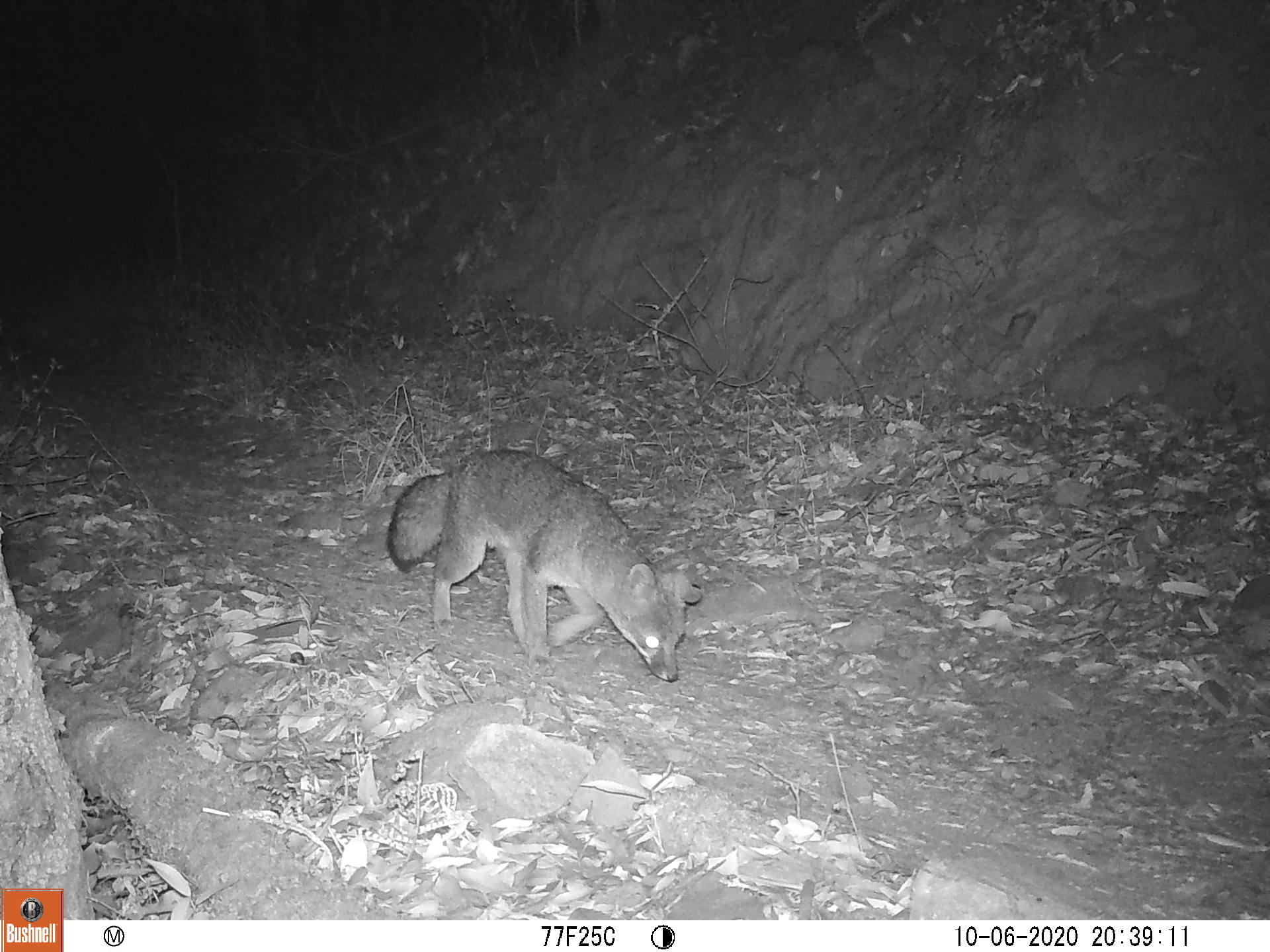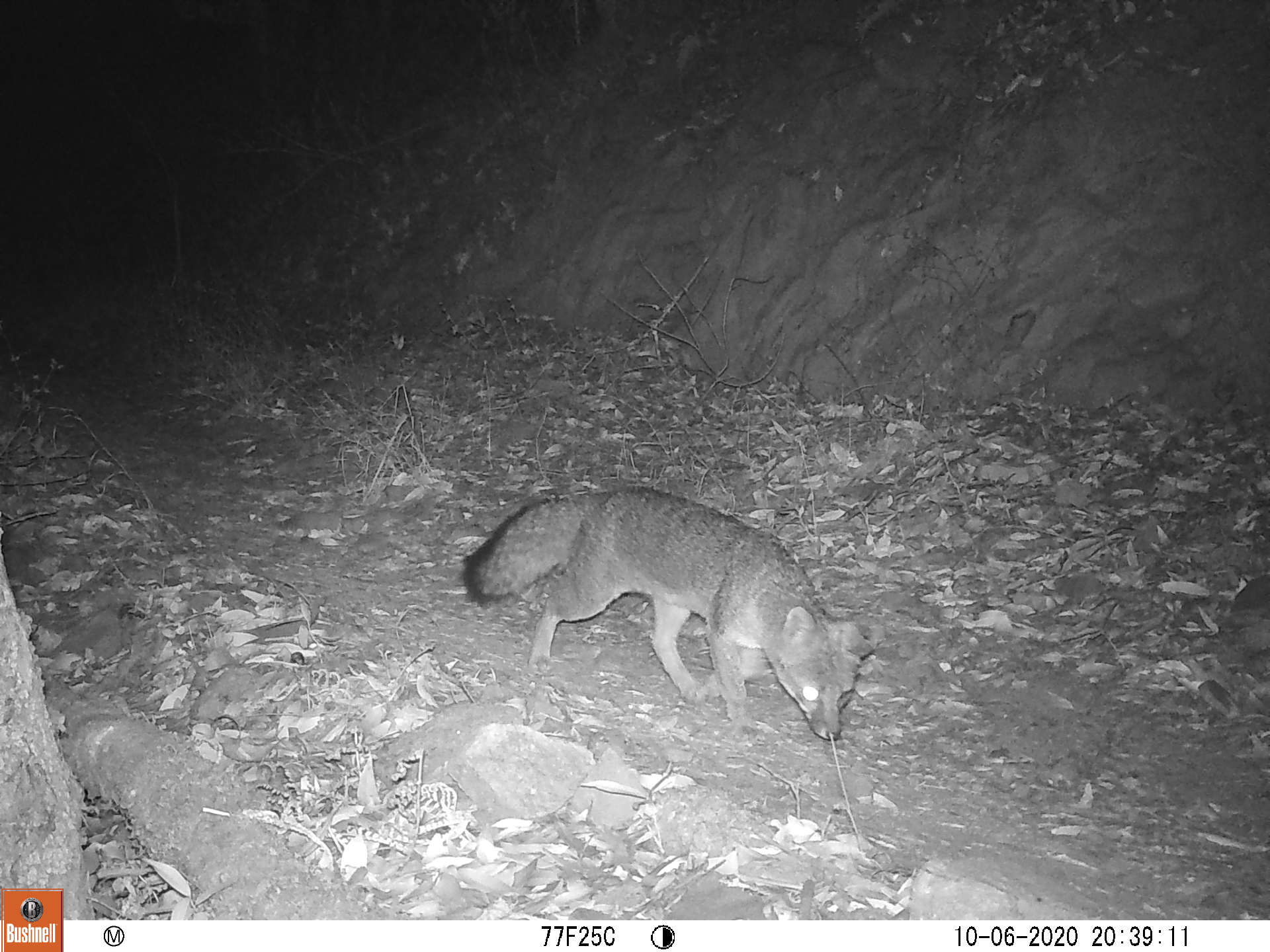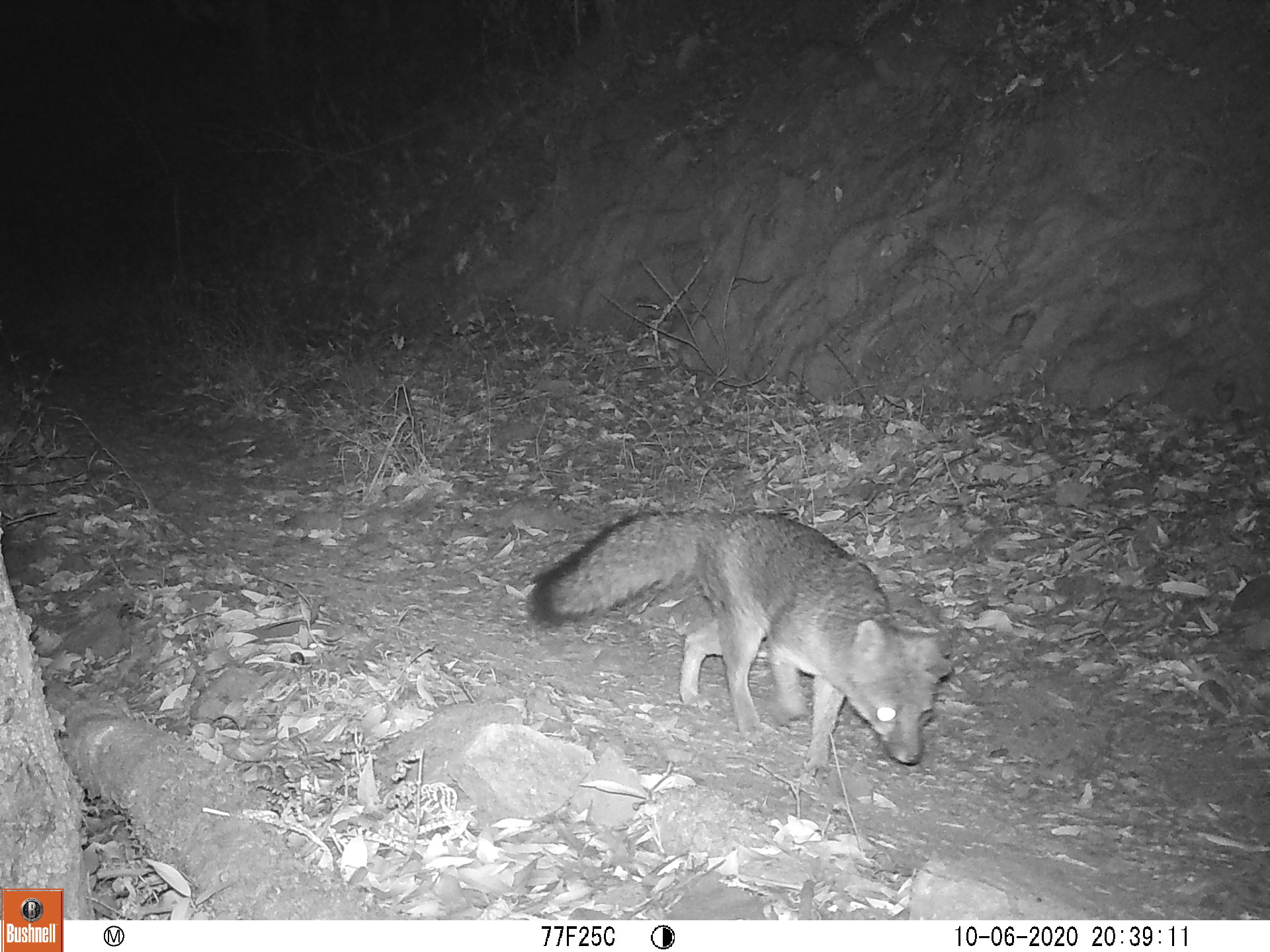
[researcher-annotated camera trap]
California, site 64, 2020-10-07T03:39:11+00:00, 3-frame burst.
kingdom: Animalia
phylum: Chordata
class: Mammalia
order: Carnivora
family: Canidae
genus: Urocyon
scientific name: Urocyon cinereoargenteus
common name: gray fox